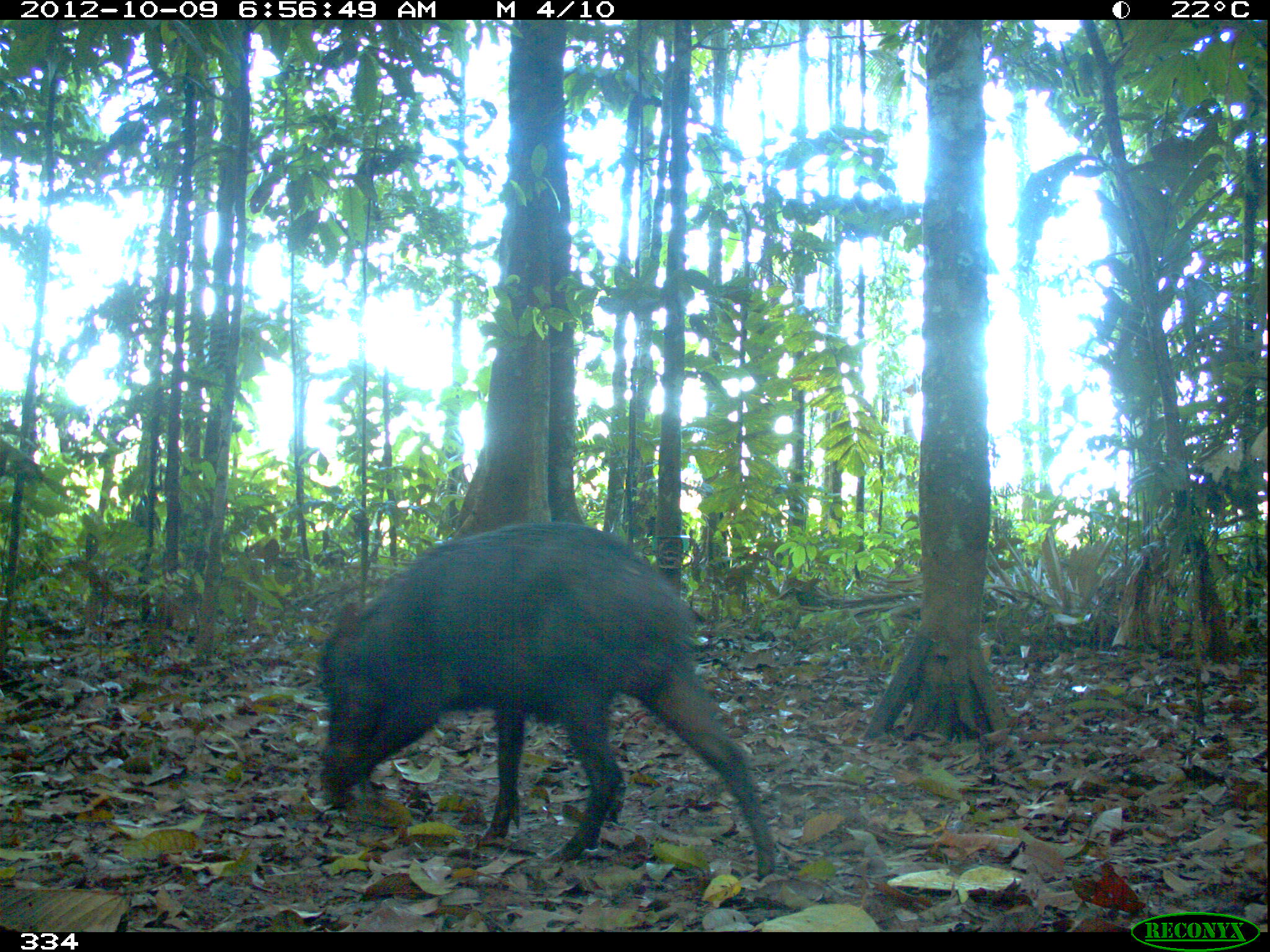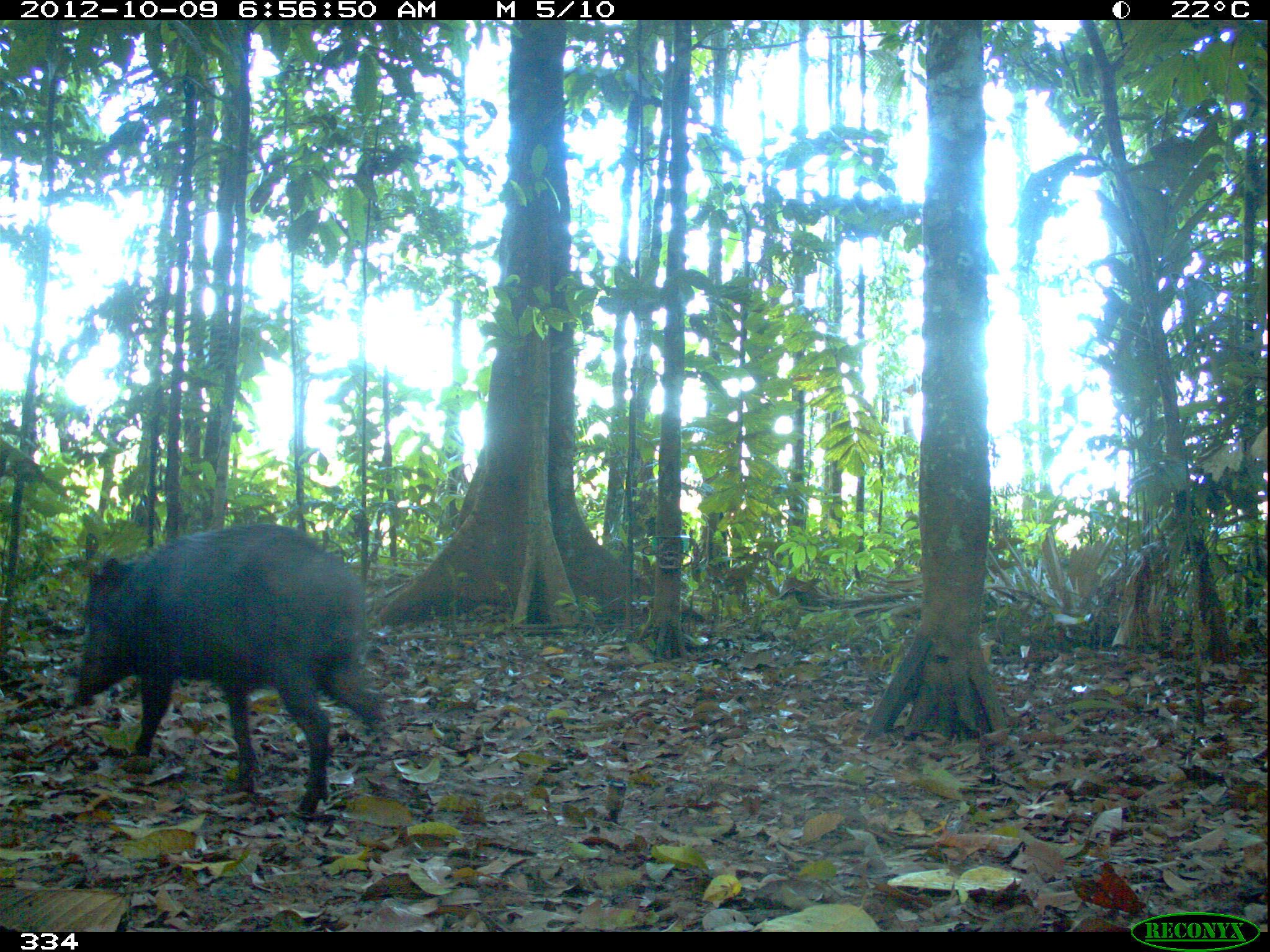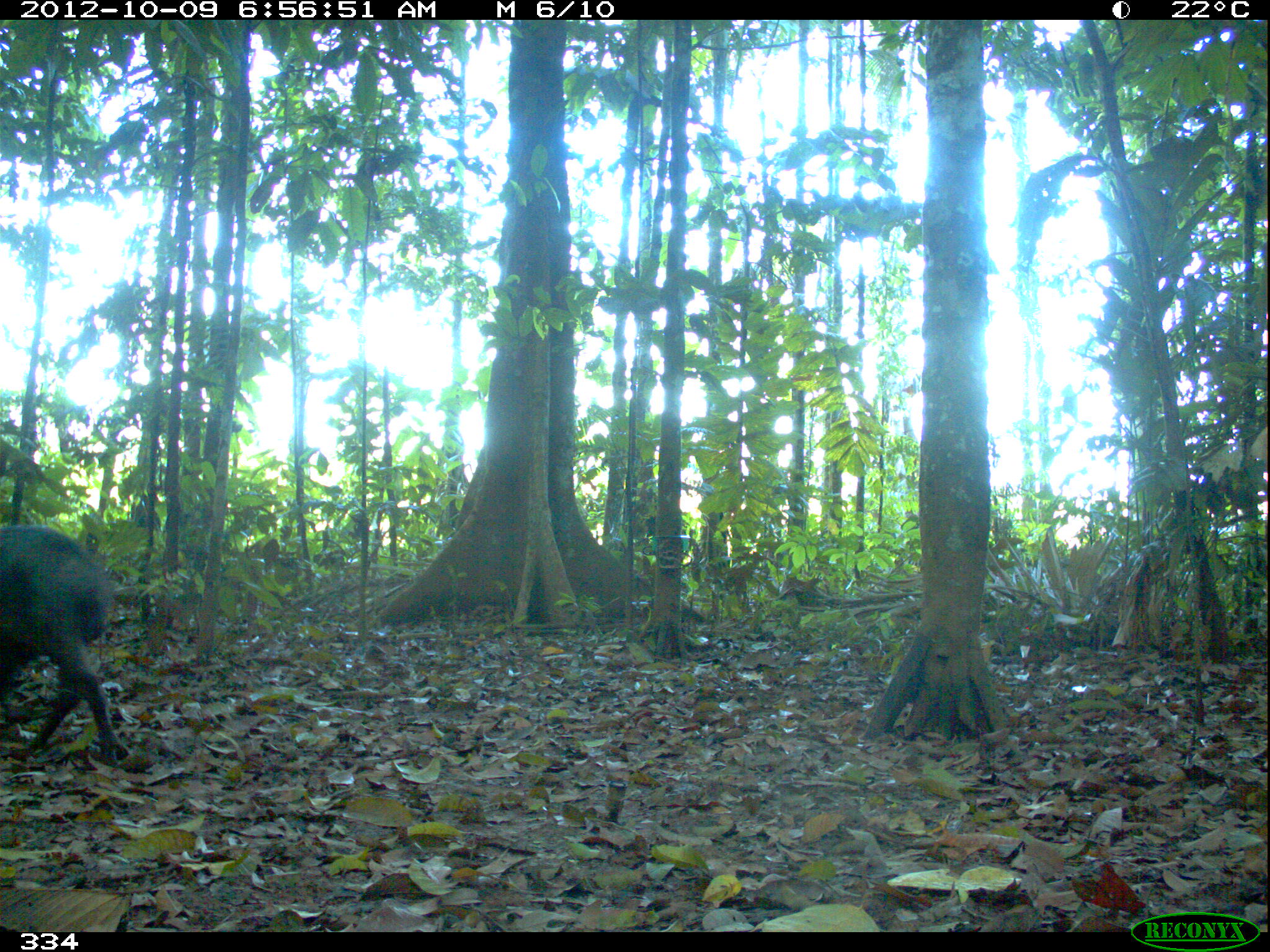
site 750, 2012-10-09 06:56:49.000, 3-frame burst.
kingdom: Animalia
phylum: Chordata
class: Mammalia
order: Artiodactyla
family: Tayassuidae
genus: Tayassu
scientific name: Tayassu pecari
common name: white-lipped peccary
Tayassu pecari (white-lipped peccary).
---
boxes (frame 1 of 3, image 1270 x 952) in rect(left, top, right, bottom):
tayassu pecari: rect(315, 521, 777, 879)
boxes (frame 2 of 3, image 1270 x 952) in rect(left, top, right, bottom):
tayassu pecari: rect(71, 520, 394, 823)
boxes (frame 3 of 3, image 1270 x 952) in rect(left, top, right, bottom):
tayassu pecari: rect(0, 524, 130, 766)